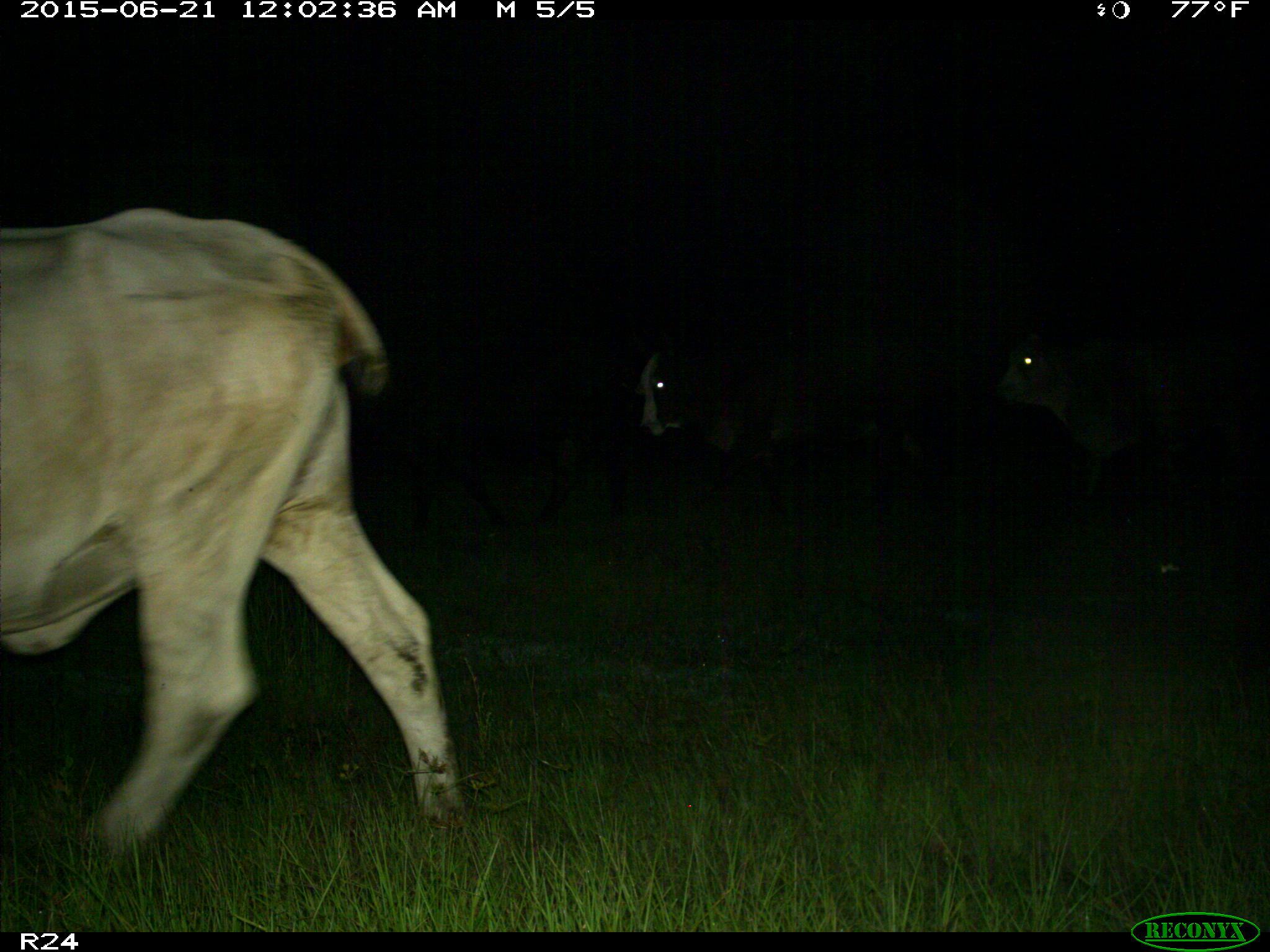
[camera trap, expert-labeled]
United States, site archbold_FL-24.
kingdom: Animalia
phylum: Chordata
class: Mammalia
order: Artiodactyla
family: Bovidae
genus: Bos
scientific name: Bos taurus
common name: domestic cow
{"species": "Bos taurus (domestic cow)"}